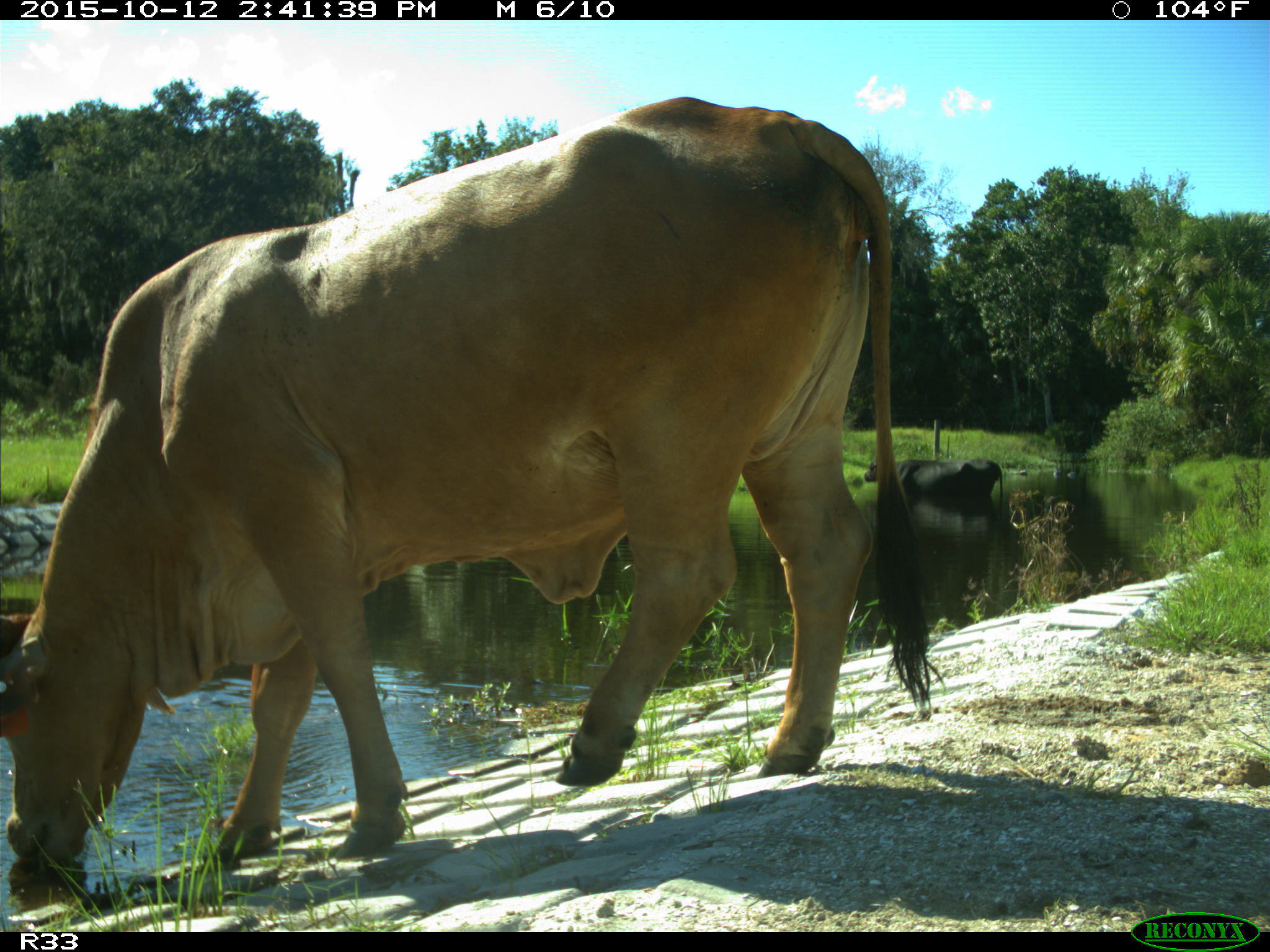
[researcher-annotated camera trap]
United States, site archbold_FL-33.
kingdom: Animalia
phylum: Chordata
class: Mammalia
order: Artiodactyla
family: Bovidae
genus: Bos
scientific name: Bos taurus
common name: domestic cow